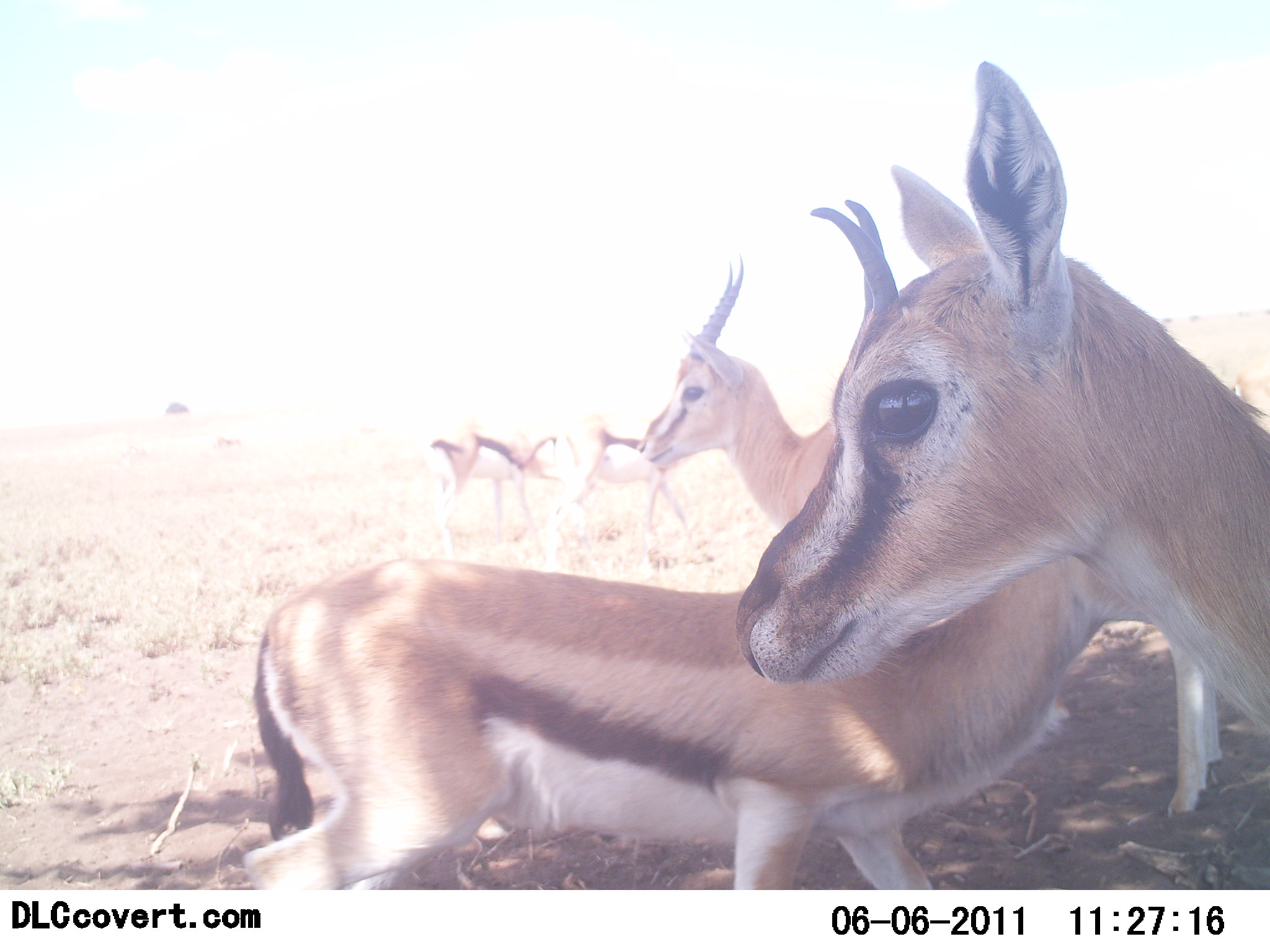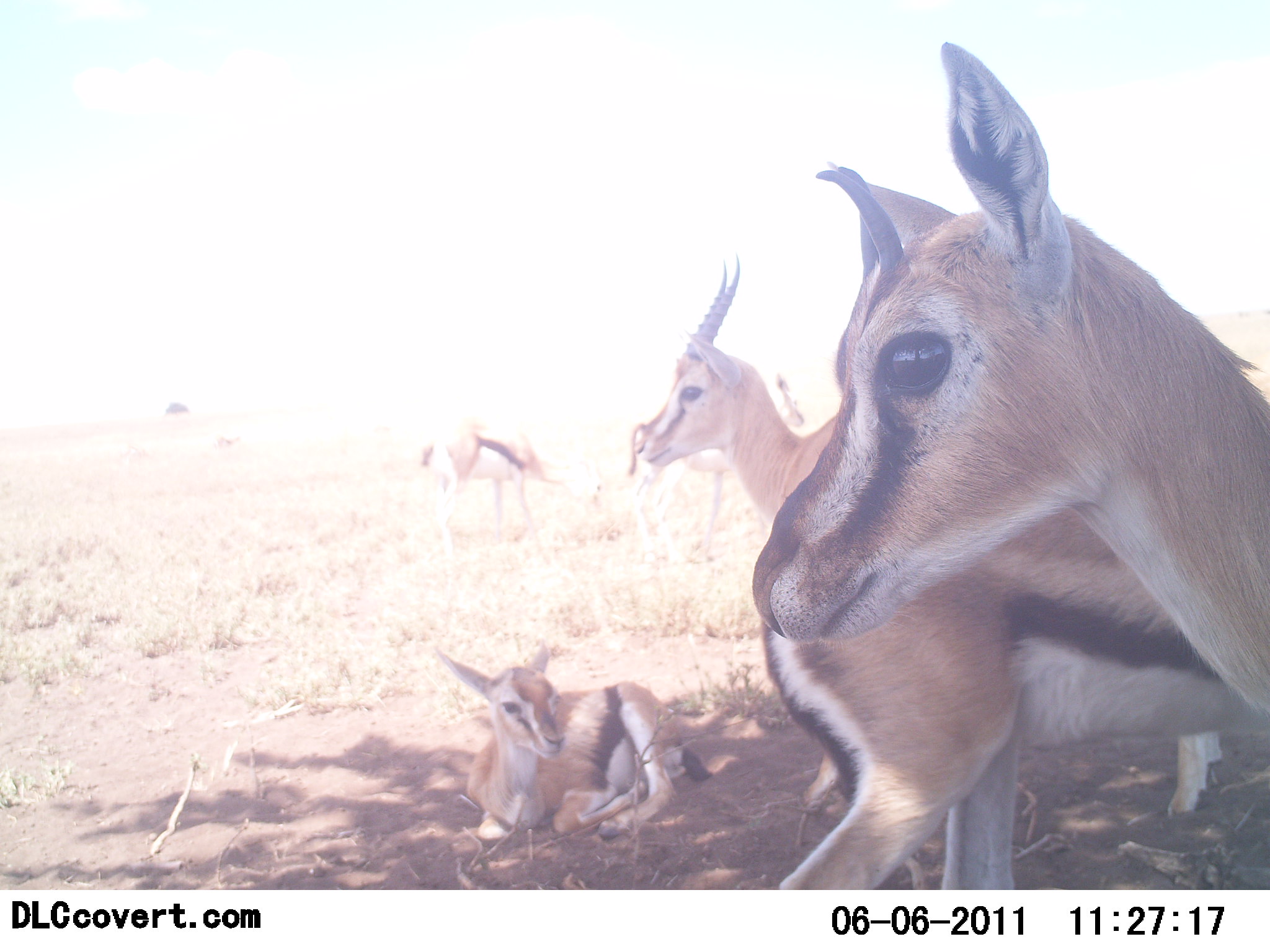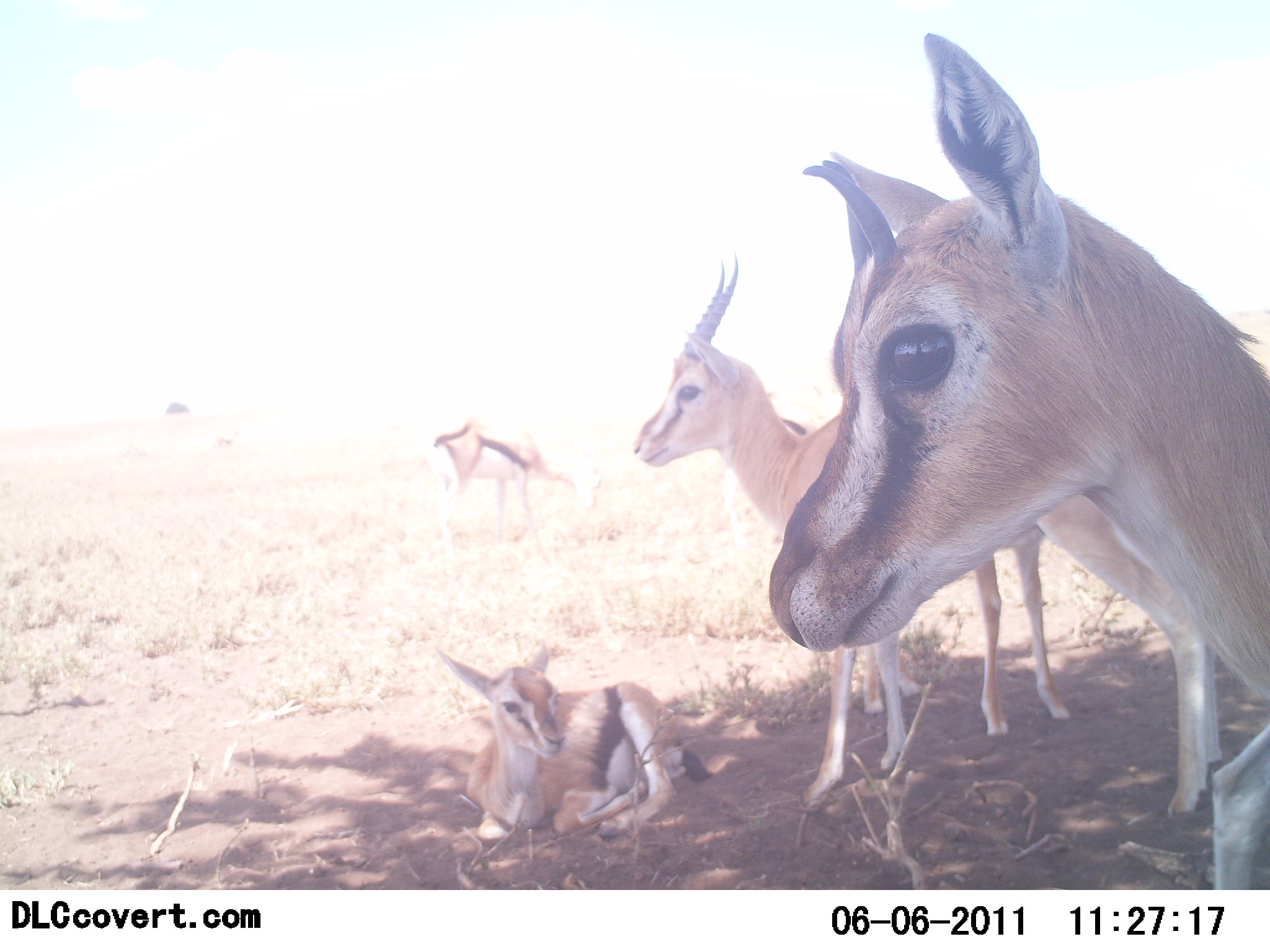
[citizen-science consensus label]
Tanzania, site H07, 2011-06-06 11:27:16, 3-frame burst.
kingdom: Animalia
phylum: Chordata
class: Mammalia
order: Artiodactyla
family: Bovidae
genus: Eudorcas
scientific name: Eudorcas thomsonii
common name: thomson's gazelle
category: gazellethomsons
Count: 6.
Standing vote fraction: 73%.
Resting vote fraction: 45%.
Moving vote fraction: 36%.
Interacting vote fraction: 9%.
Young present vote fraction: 45%.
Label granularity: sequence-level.